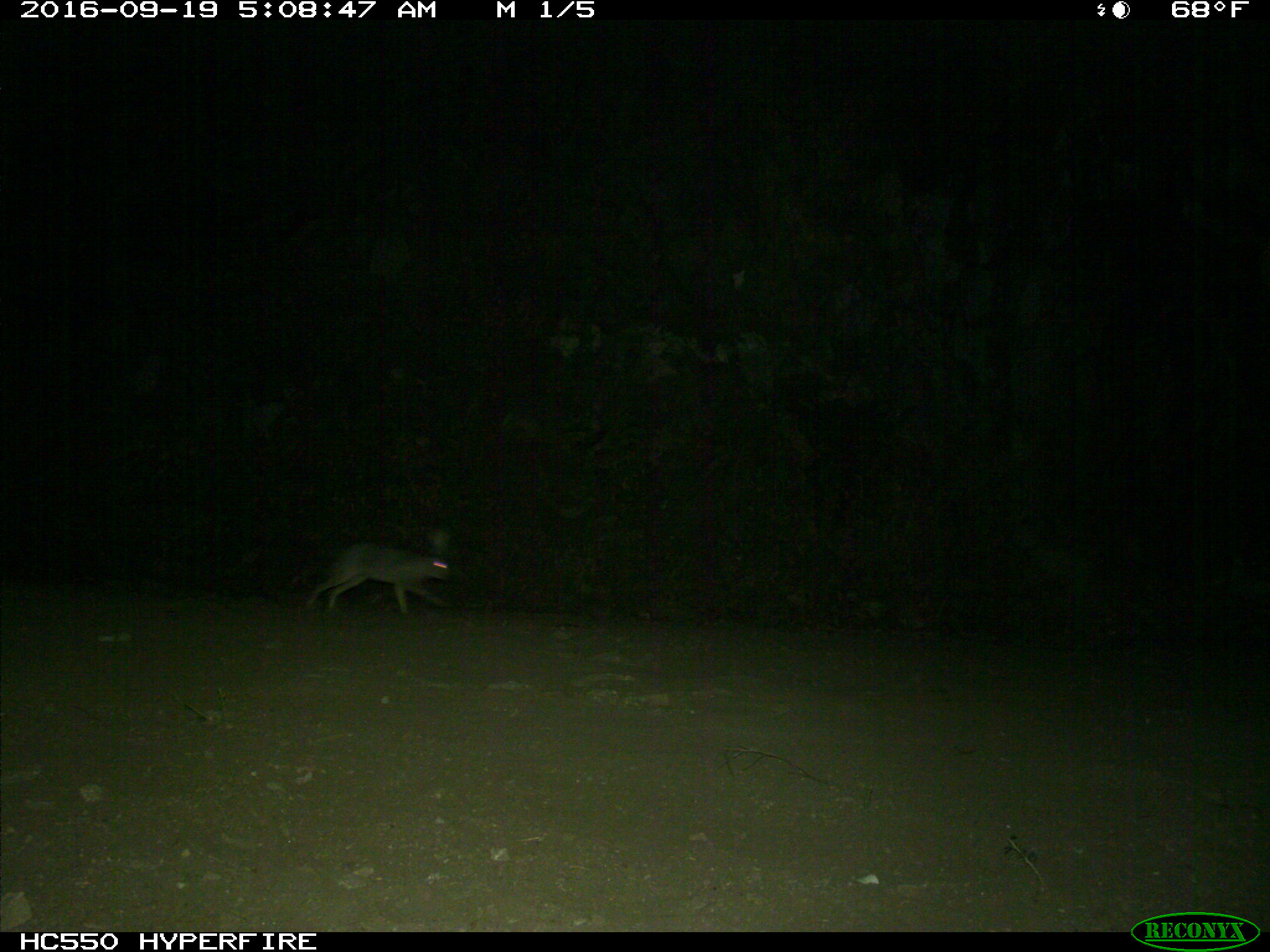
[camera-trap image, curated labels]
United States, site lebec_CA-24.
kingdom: Animalia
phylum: Chordata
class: Mammalia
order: Lagomorpha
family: Leporidae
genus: Lepus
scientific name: Lepus californicus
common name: black-tailed jackrabbit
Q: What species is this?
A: Lepus californicus (black-tailed jackrabbit).